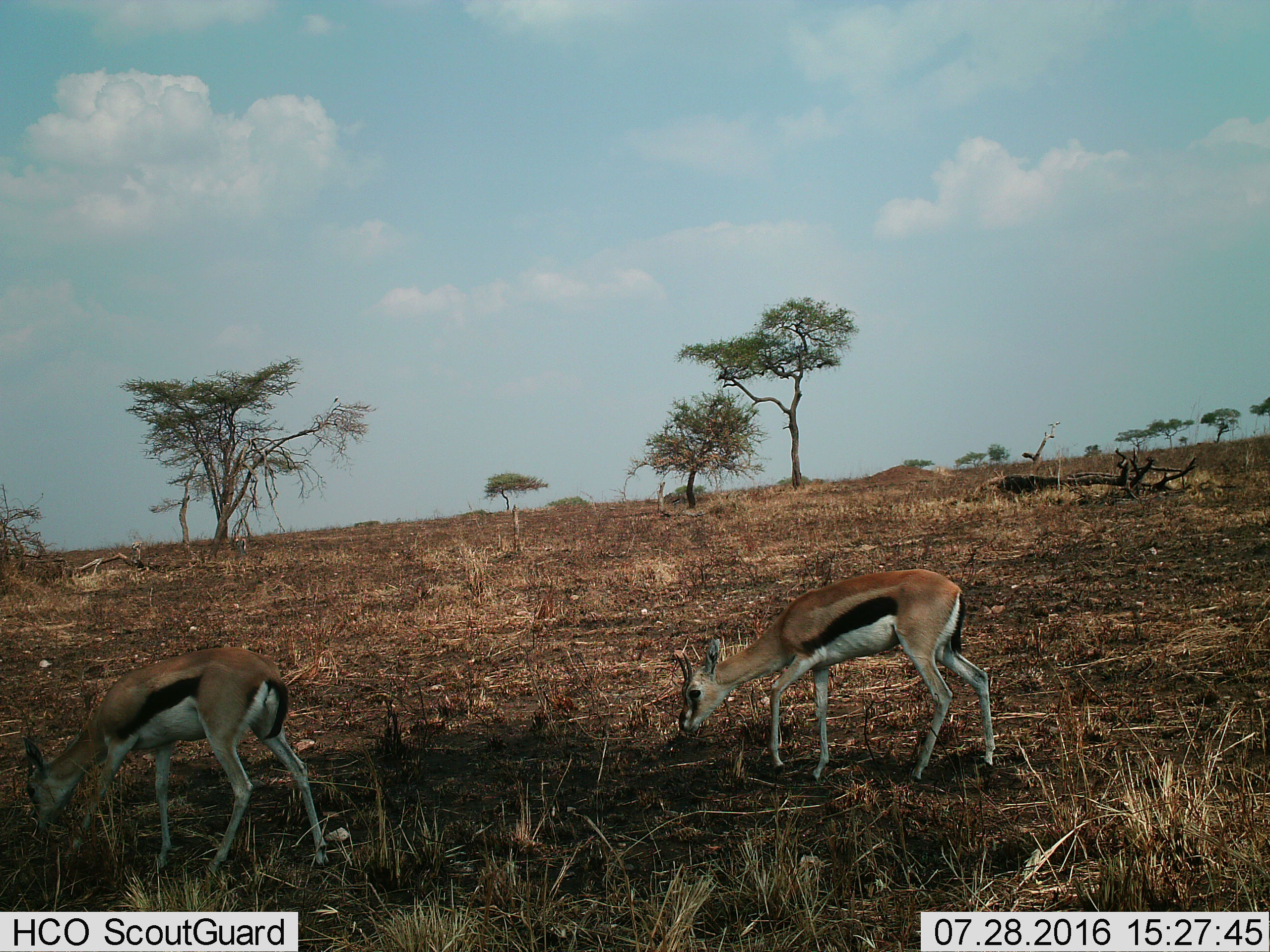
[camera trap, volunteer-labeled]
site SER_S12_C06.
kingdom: Animalia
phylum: Chordata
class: Mammalia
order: Artiodactyla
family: Bovidae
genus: Eudorcas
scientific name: Eudorcas thomsonii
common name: thomson's gazelle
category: gazellethomsons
Gazellethomsons (thomson's gazelle) (Eudorcas thomsonii), count 2. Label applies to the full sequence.